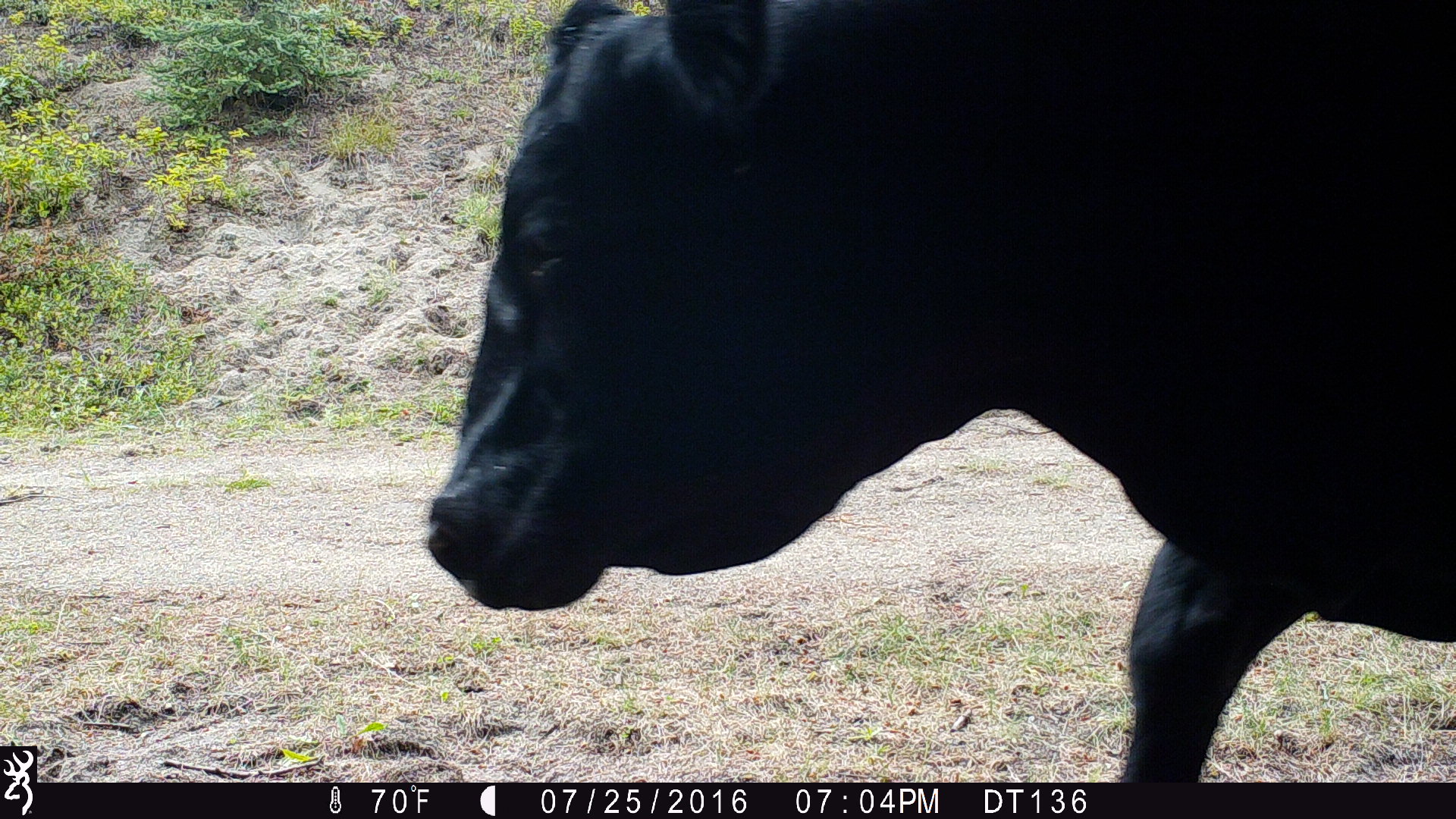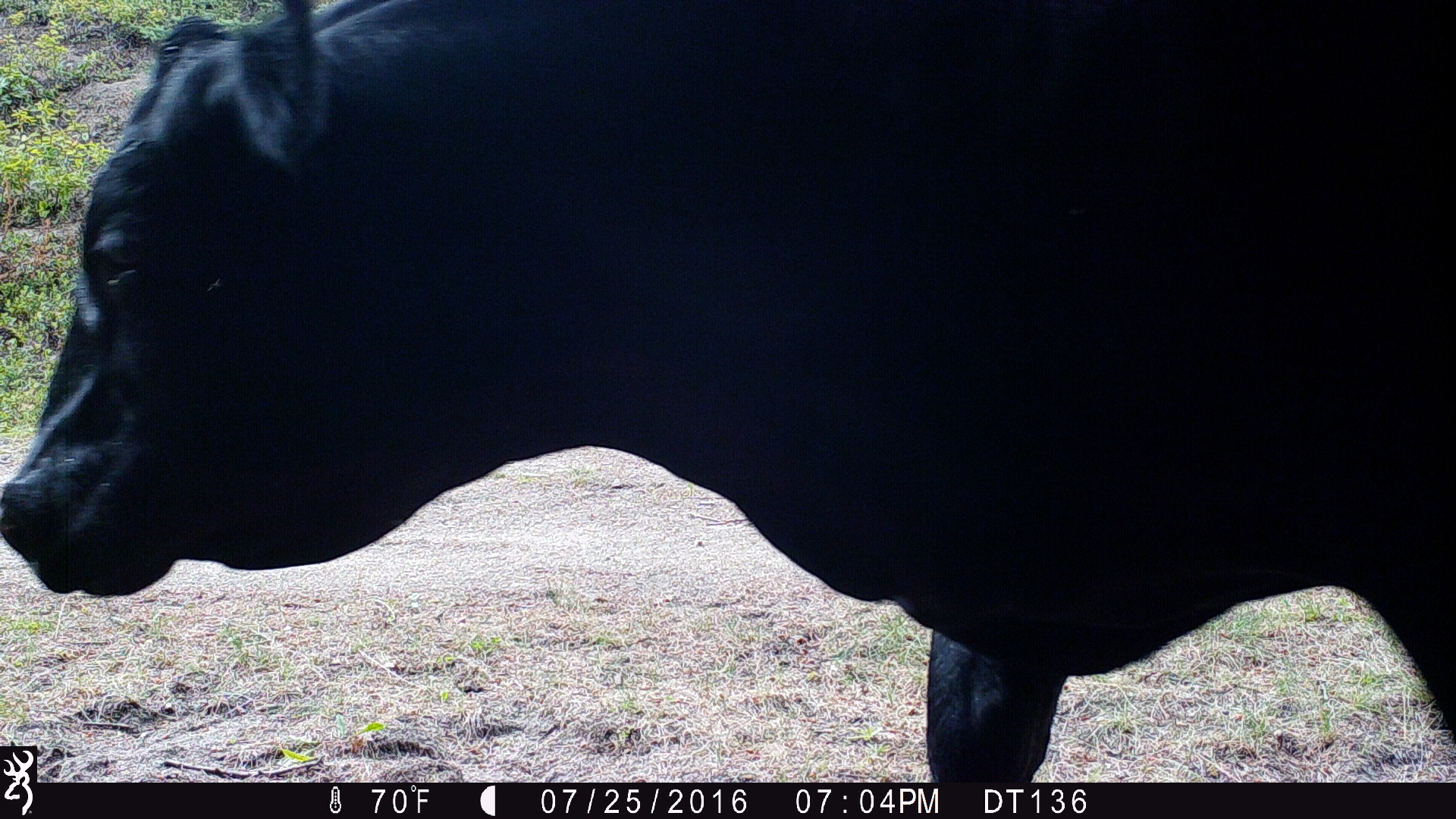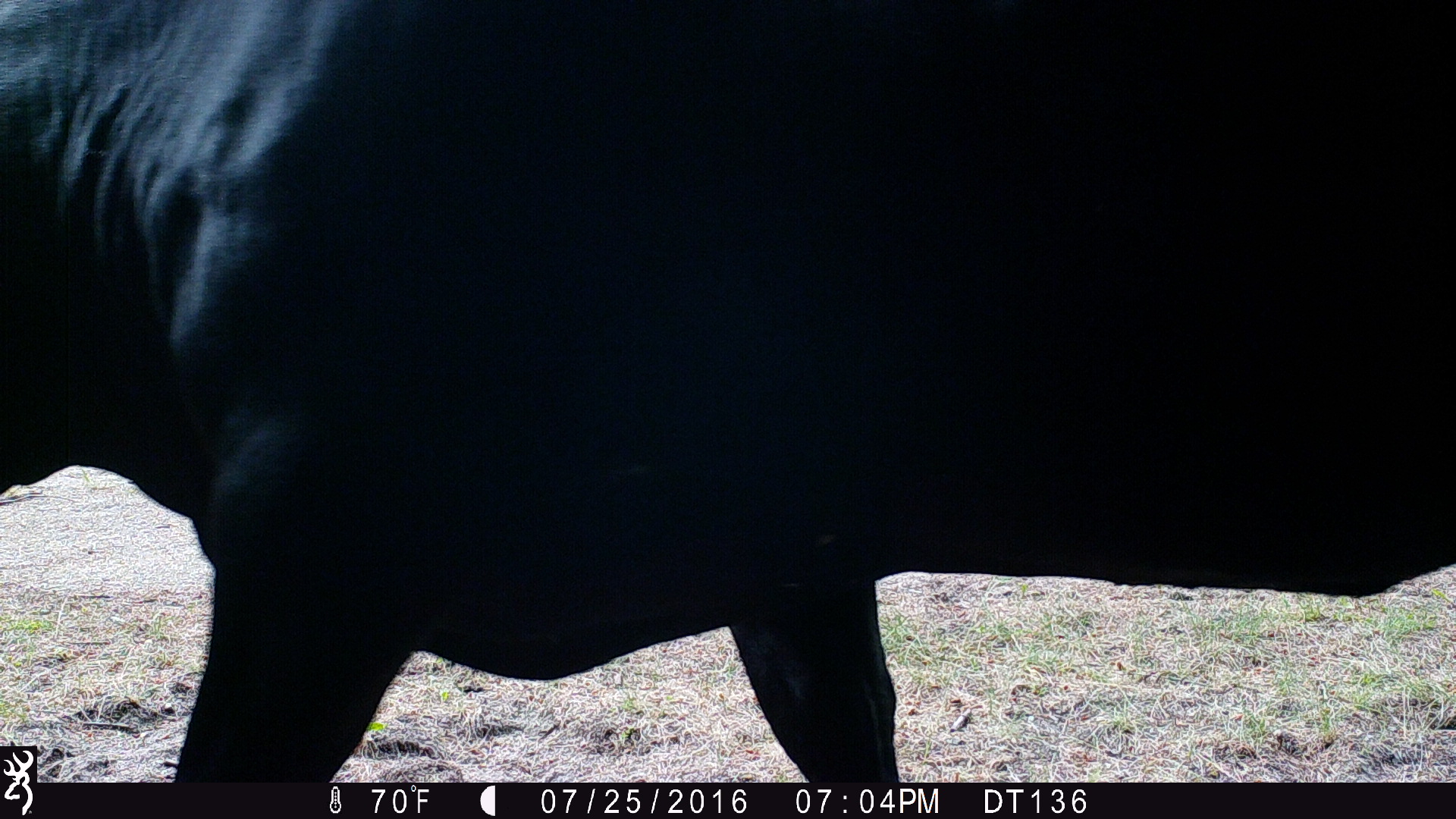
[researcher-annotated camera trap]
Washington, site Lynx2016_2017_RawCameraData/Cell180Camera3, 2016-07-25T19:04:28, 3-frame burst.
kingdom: Animalia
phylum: Chordata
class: Mammalia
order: Artiodactyla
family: Bovidae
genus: Bos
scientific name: Bos taurus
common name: domestic cattle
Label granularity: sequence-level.